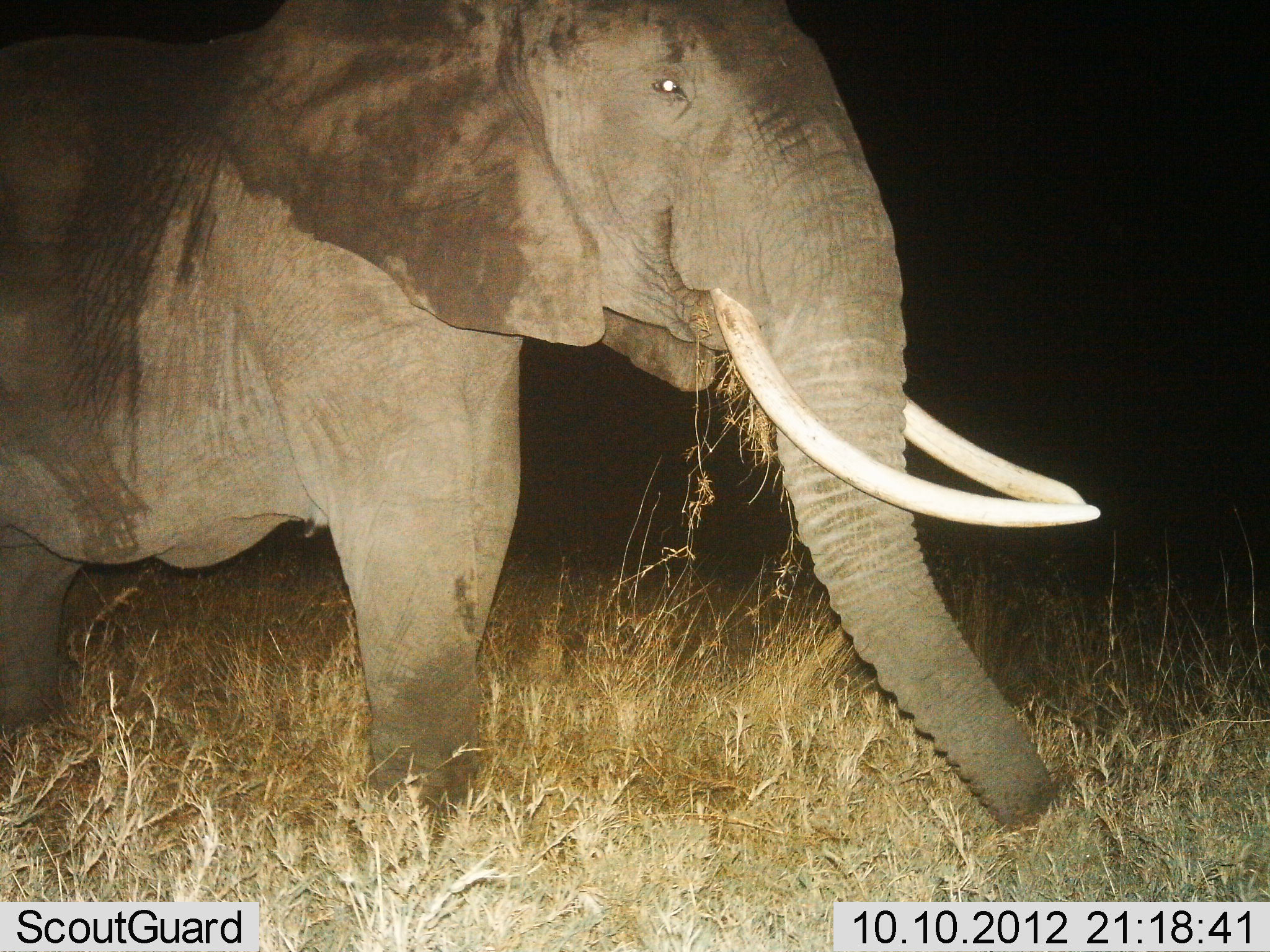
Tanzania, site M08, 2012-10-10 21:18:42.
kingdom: Animalia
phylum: Chordata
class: Mammalia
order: Proboscidea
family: Elephantidae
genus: Loxodonta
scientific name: Loxodonta africana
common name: african bush elephant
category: elephant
Elephant (african bush elephant) (Loxodonta africana), count 1. Behavior (volunteer vote fractions): standing 40%, resting 0%, moving 0%, interacting 0%. Young present (vote fraction): 0%. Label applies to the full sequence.